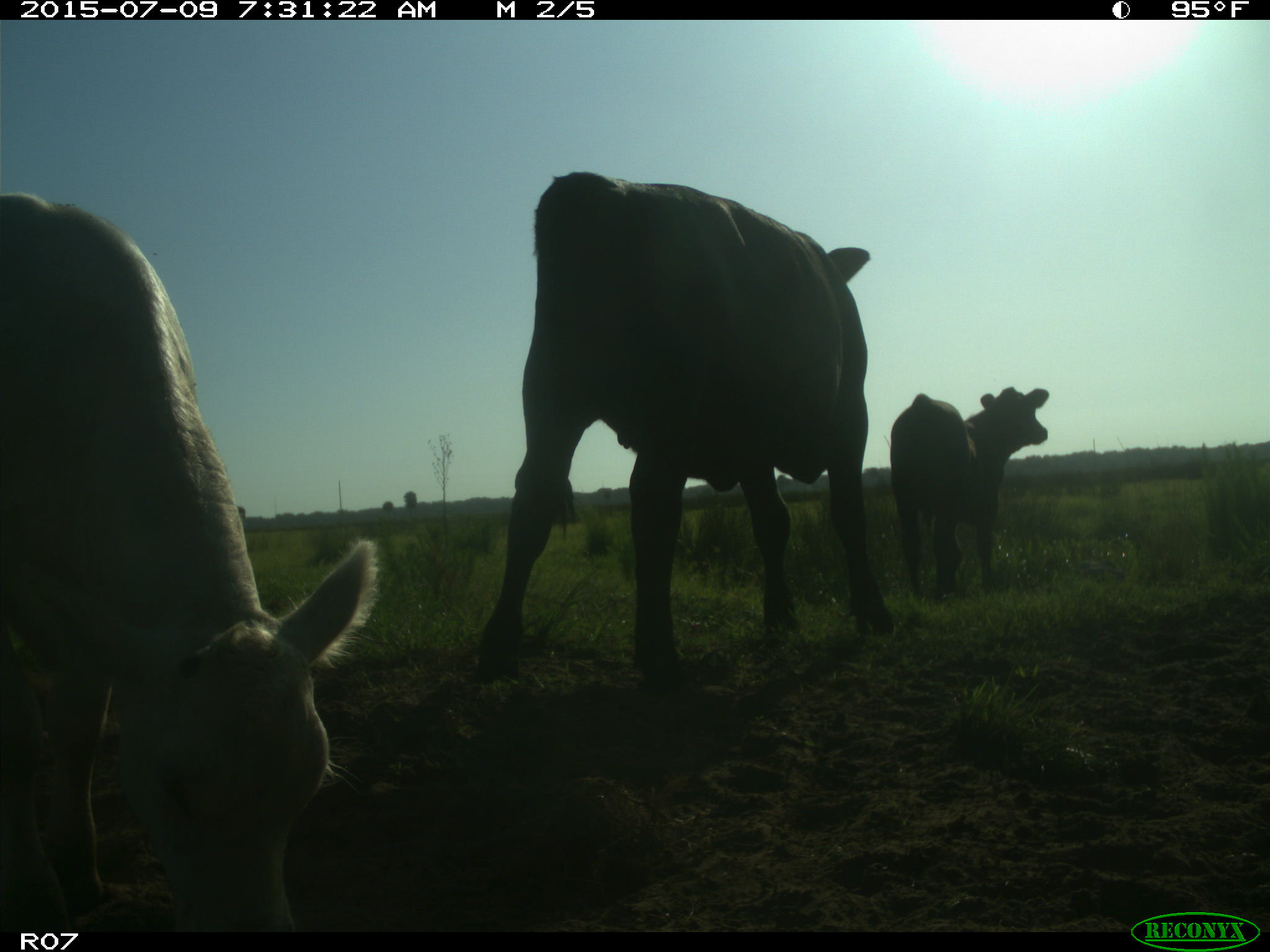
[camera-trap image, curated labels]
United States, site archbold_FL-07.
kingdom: Animalia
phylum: Chordata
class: Mammalia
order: Artiodactyla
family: Bovidae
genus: Bos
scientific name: Bos taurus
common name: domestic cow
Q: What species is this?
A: Bos taurus (domestic cow).